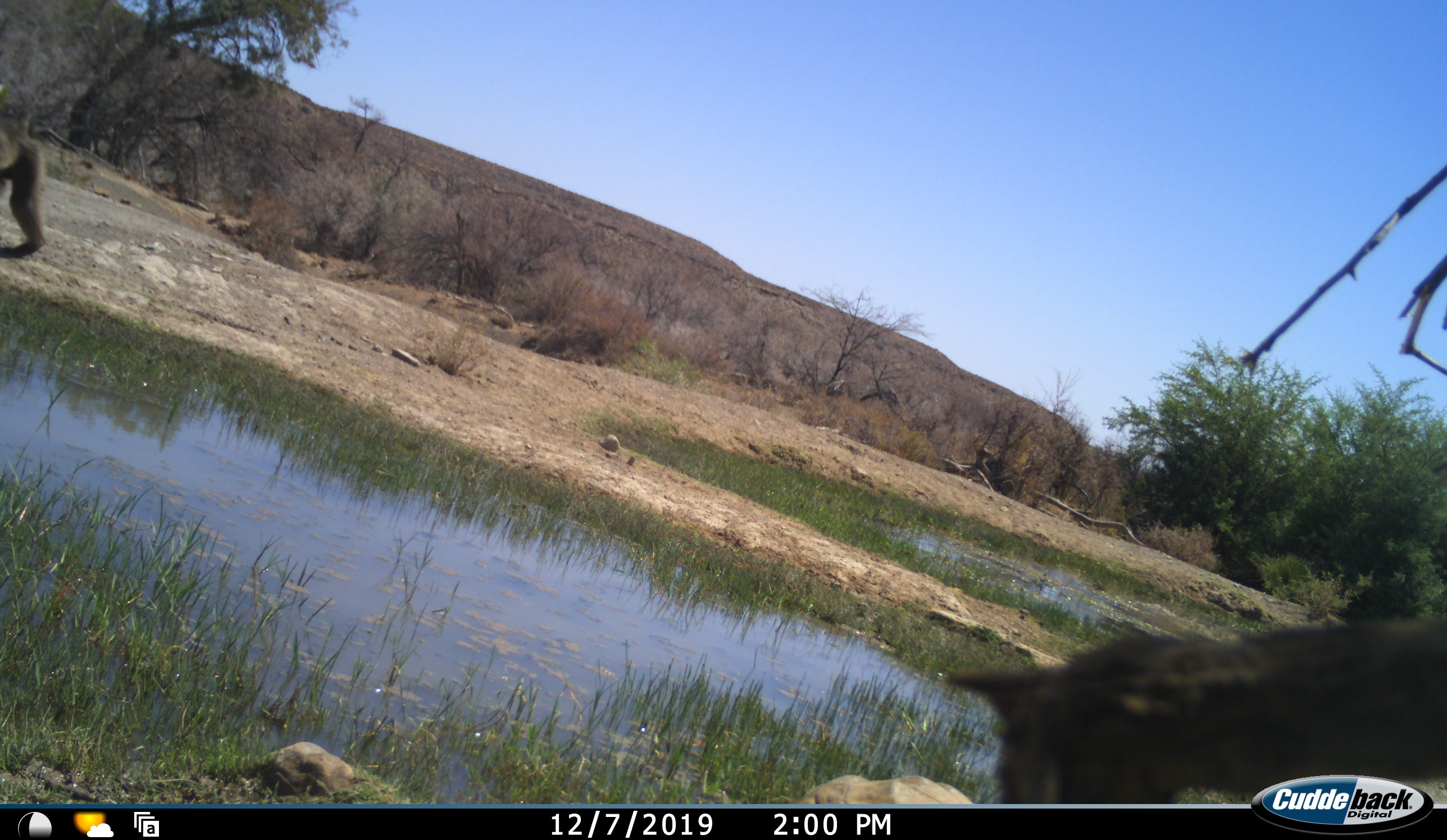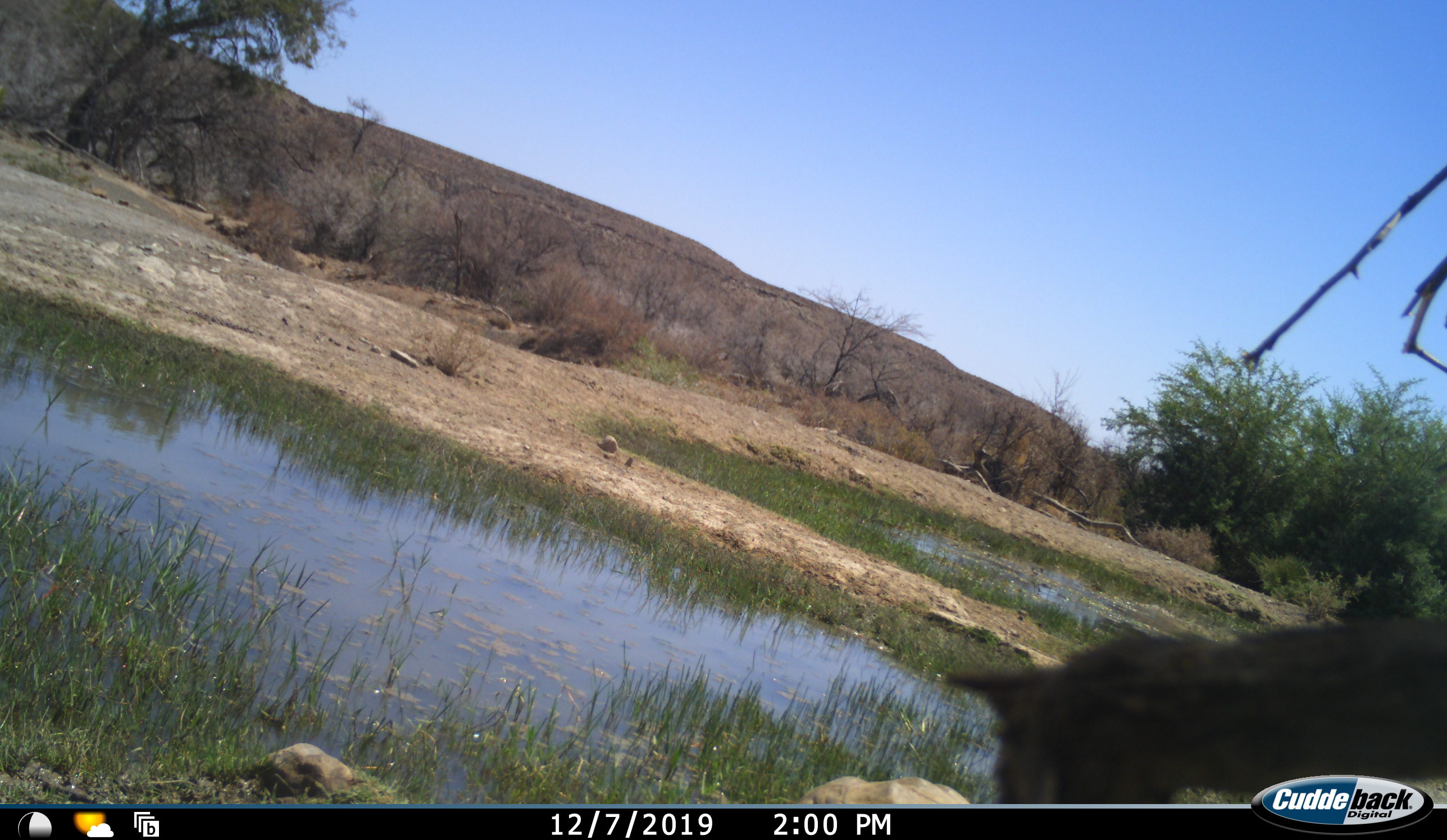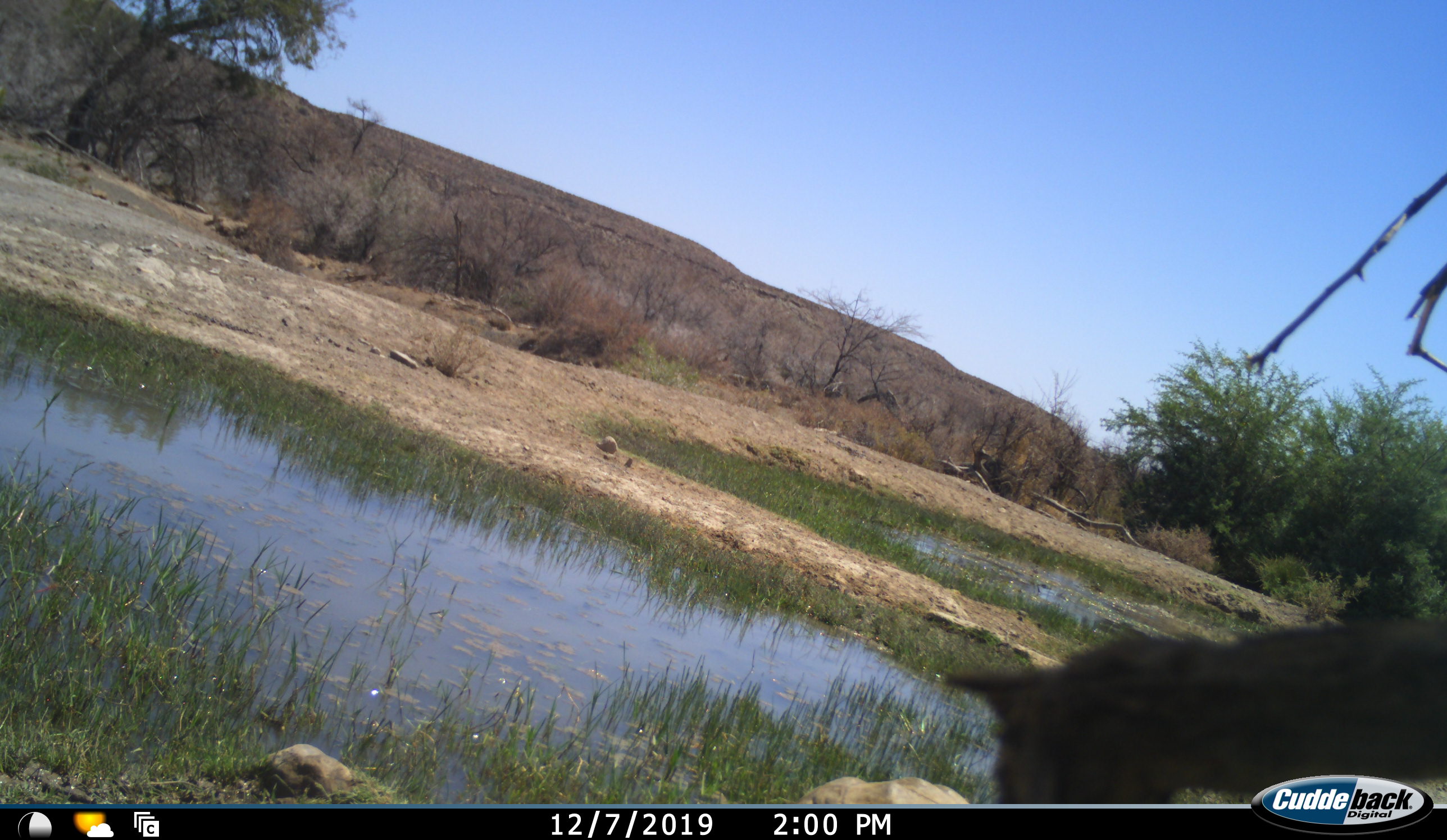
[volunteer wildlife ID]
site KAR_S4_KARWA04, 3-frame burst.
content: unidentified animal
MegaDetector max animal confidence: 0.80